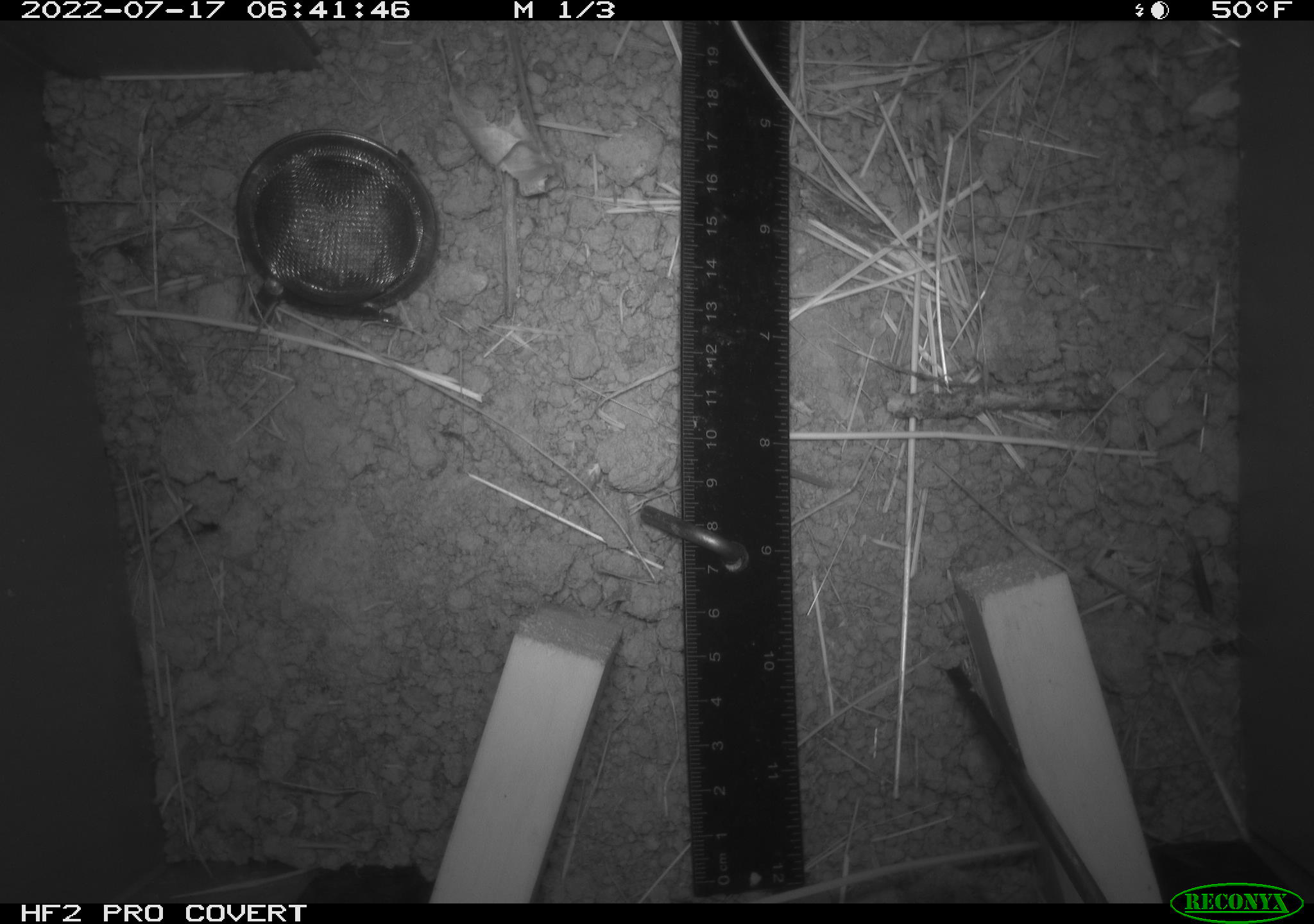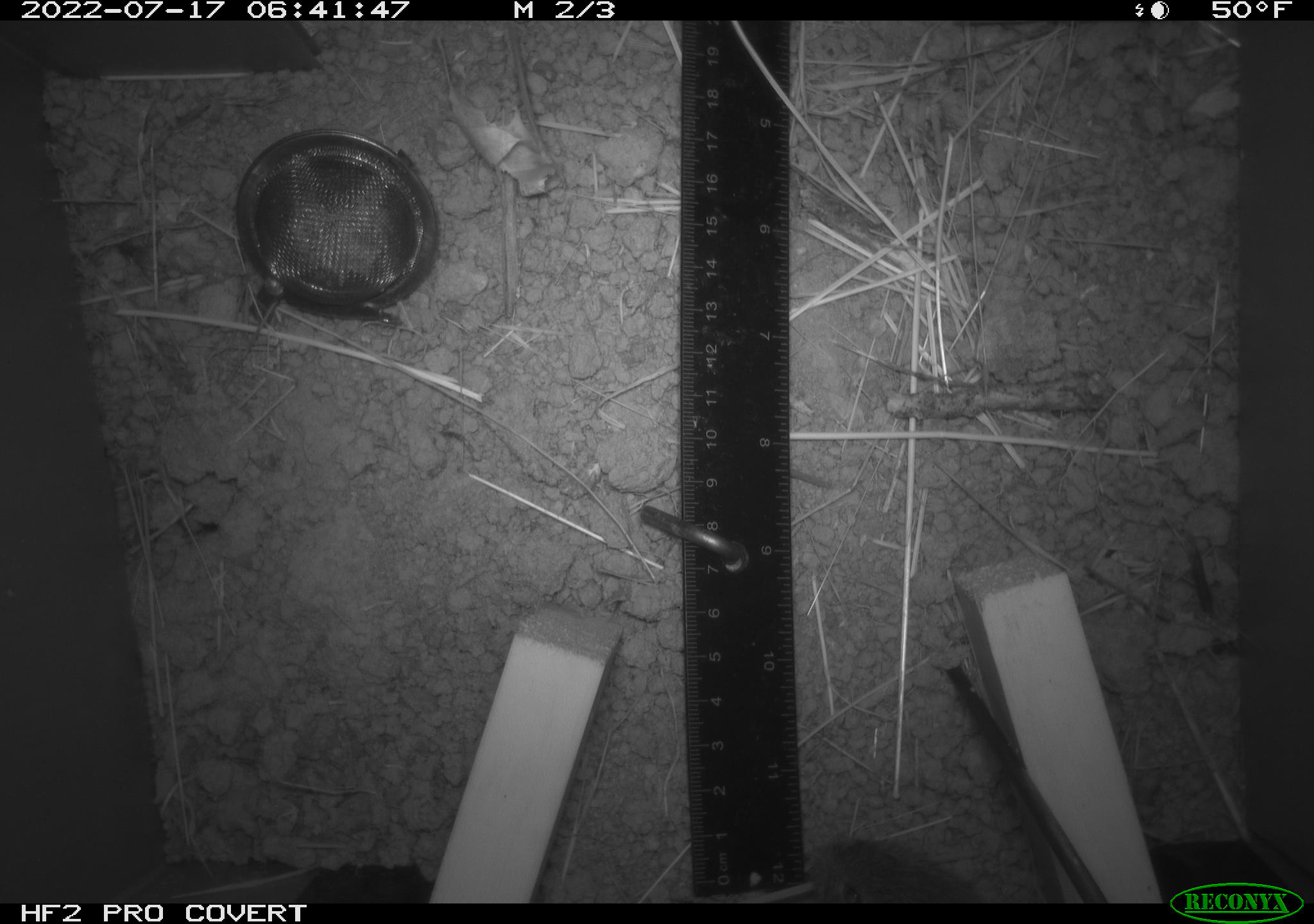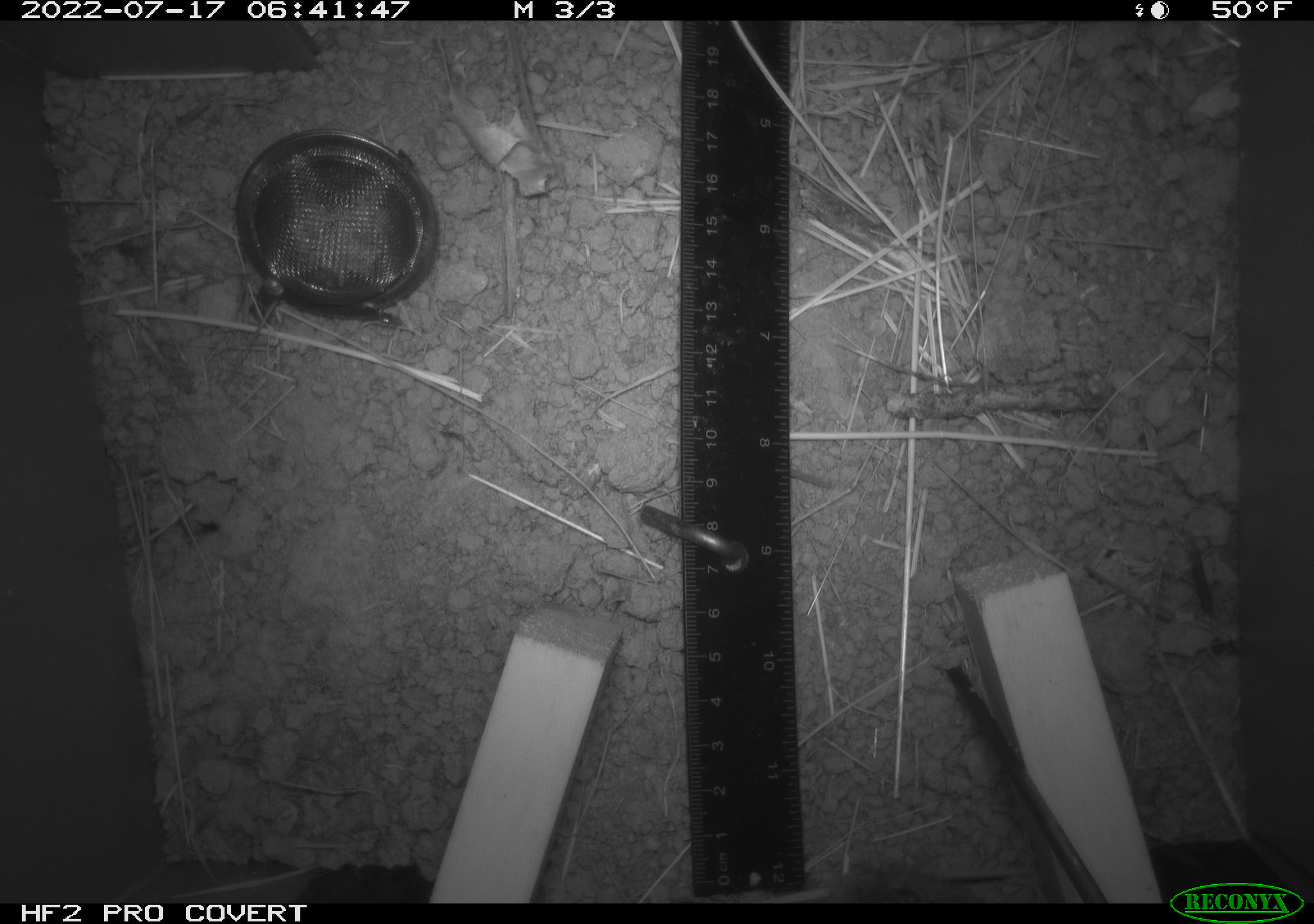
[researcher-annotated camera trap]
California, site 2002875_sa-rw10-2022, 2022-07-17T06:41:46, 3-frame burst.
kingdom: Animalia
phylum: Chordata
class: Mammalia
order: Rodentia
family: Cricetidae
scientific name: Arvicolinae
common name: voles, lemmings, and muskrats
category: arvicolinae subfamily